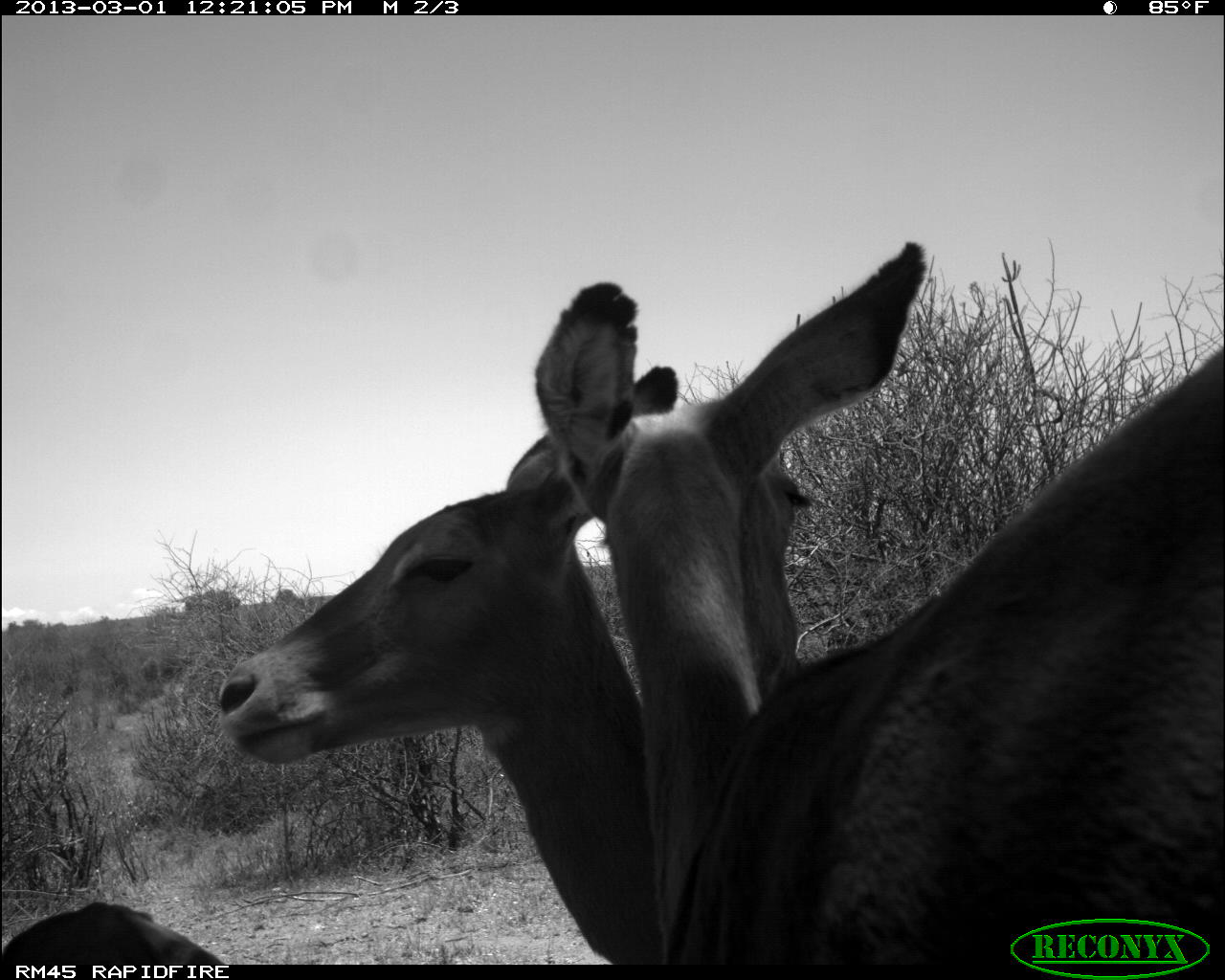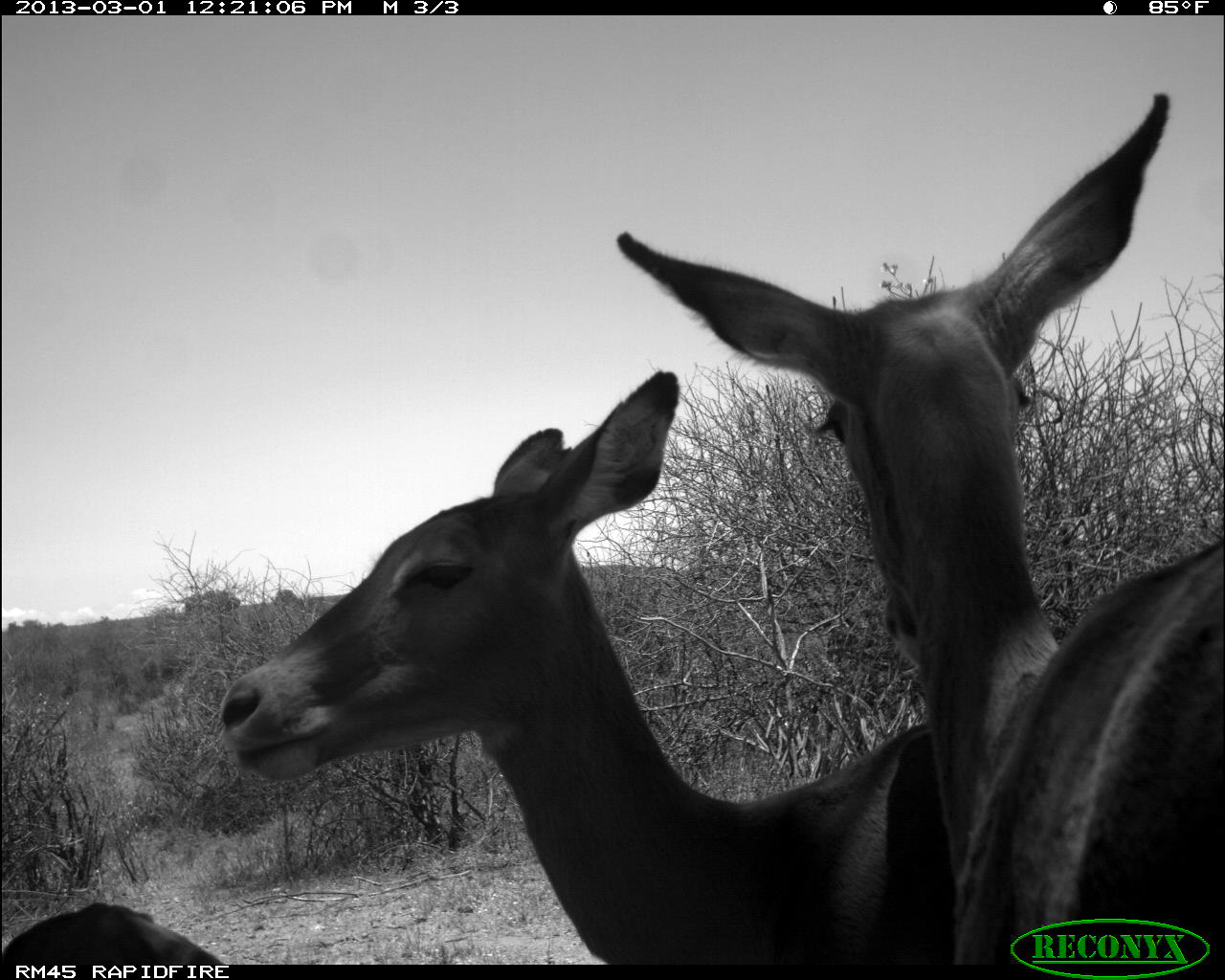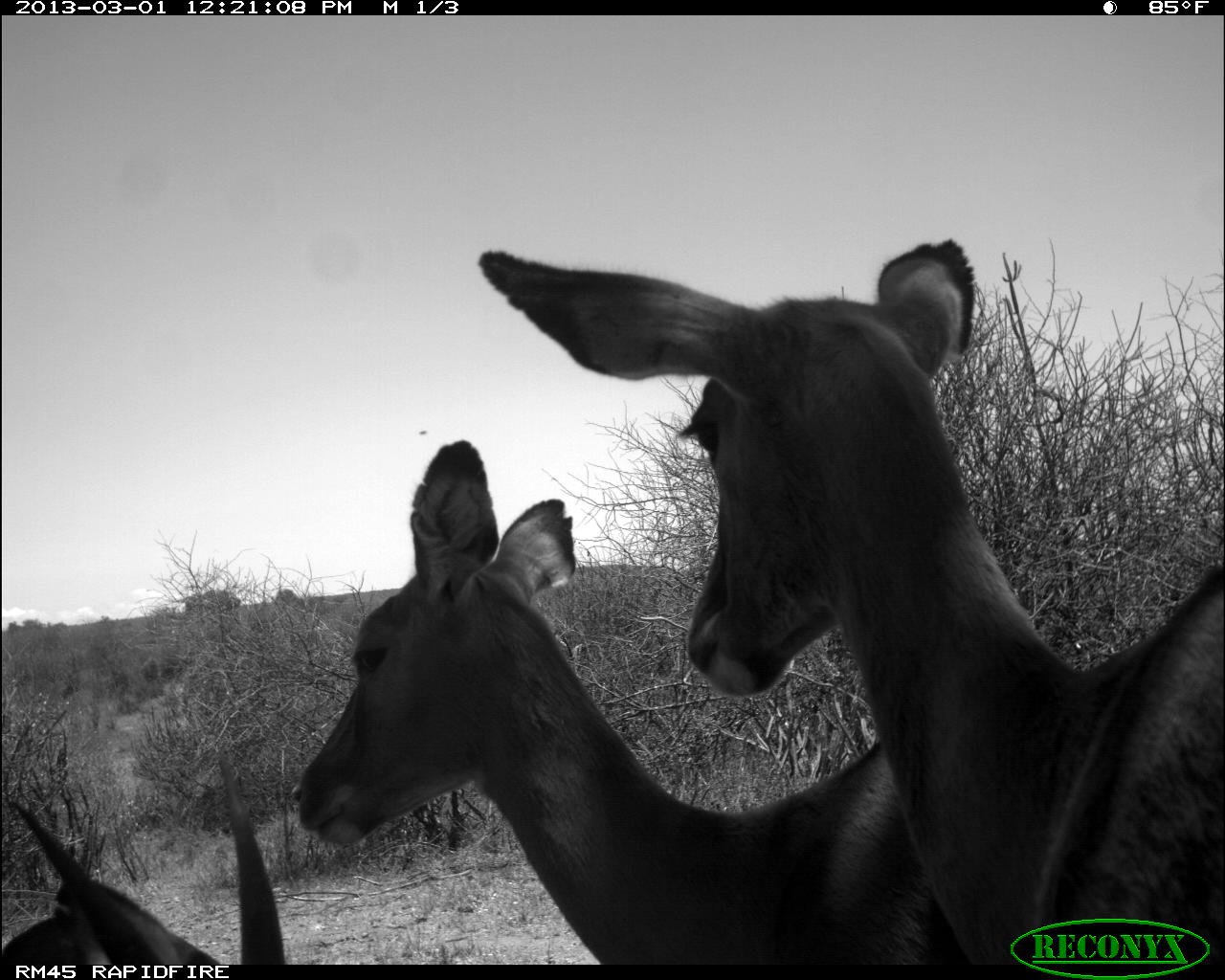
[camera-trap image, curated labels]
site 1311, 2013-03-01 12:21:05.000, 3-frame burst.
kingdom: Animalia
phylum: Chordata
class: Mammalia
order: Artiodactyla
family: Bovidae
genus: Aepyceros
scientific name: Aepyceros melampus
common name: impala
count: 3